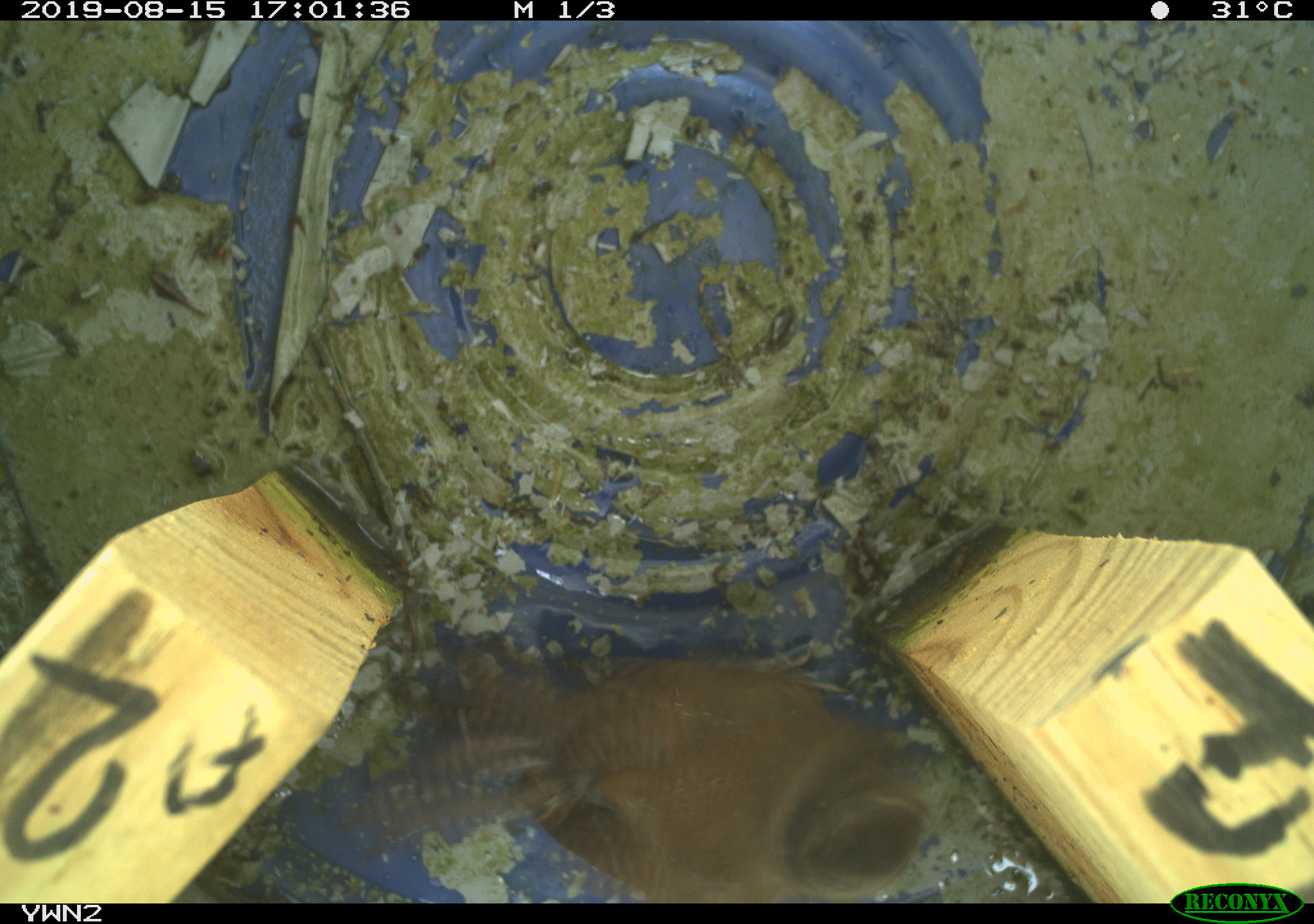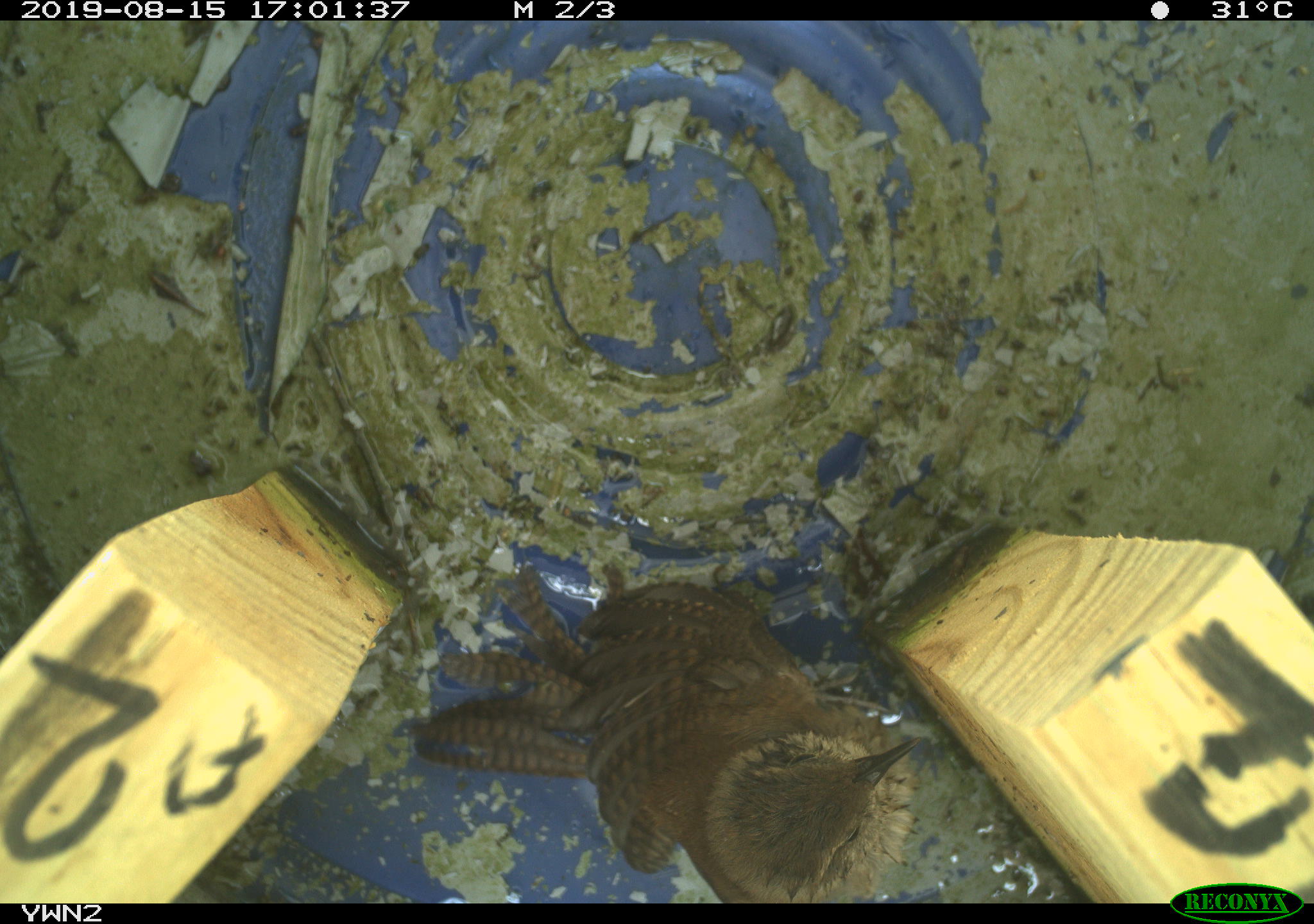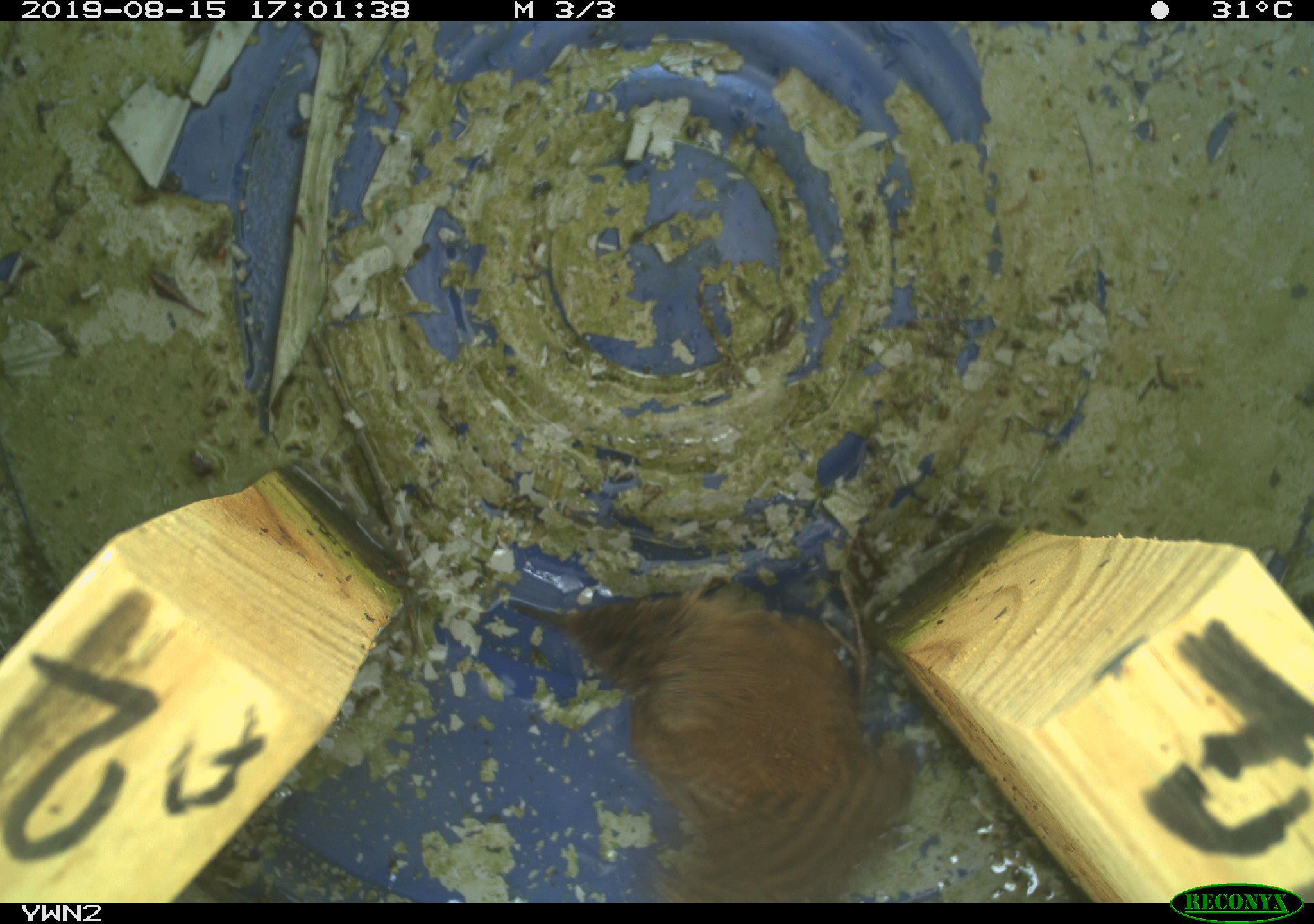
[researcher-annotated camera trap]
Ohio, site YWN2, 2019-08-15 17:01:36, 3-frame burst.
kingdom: Animalia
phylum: Chordata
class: Aves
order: Passeriformes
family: Troglodytidae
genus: Troglodytes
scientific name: Troglodytes aedon aedon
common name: northern house wren